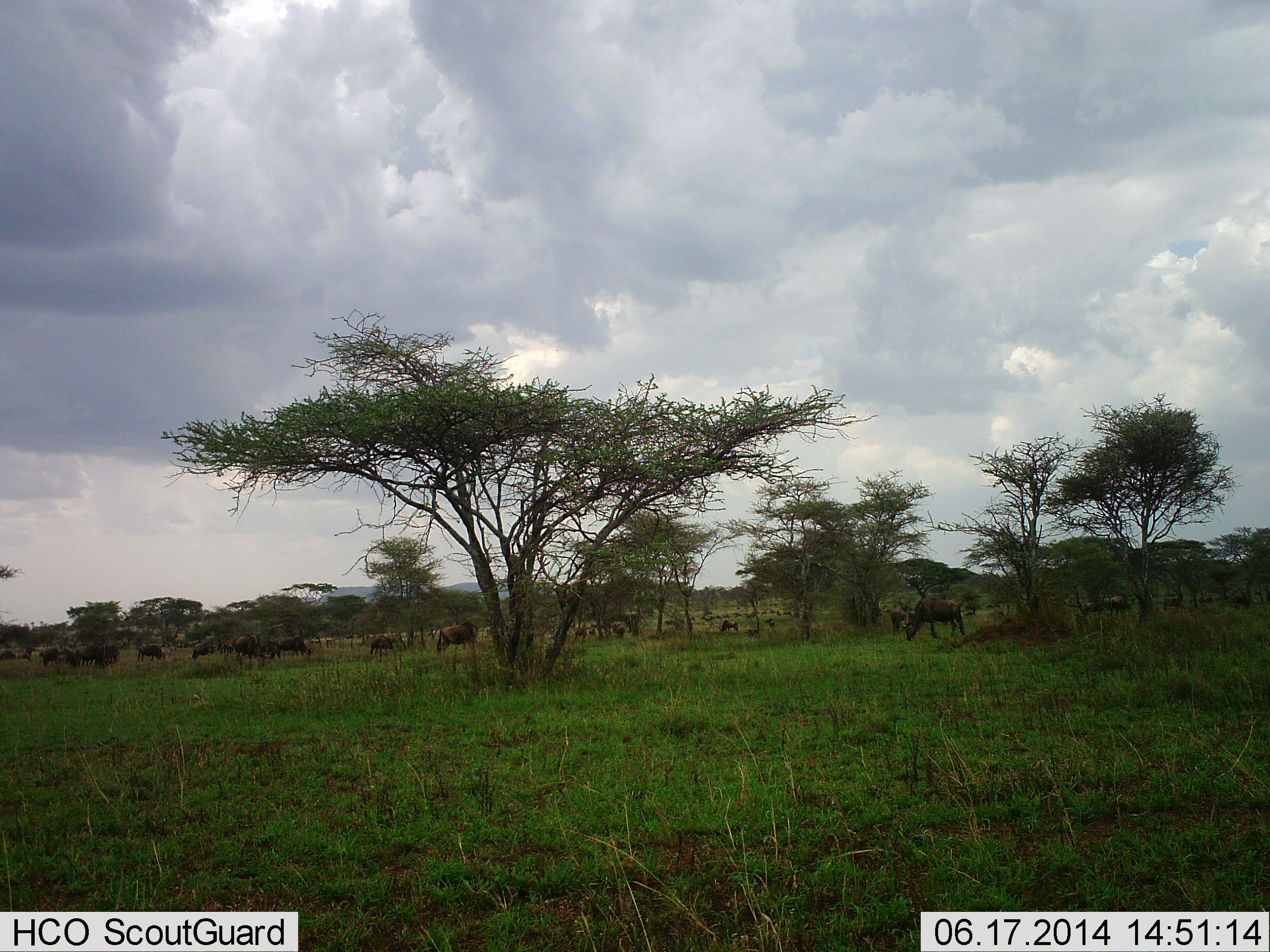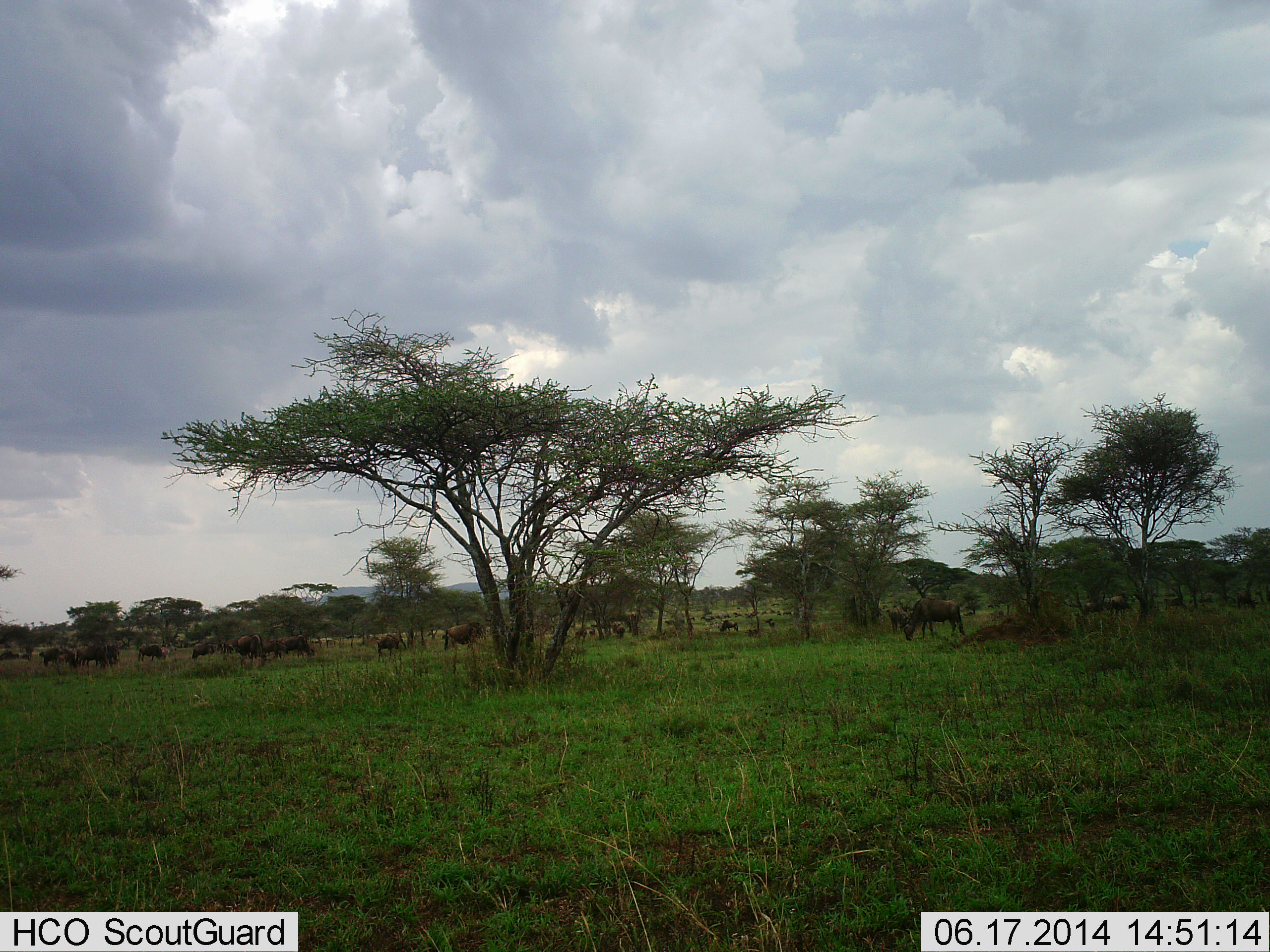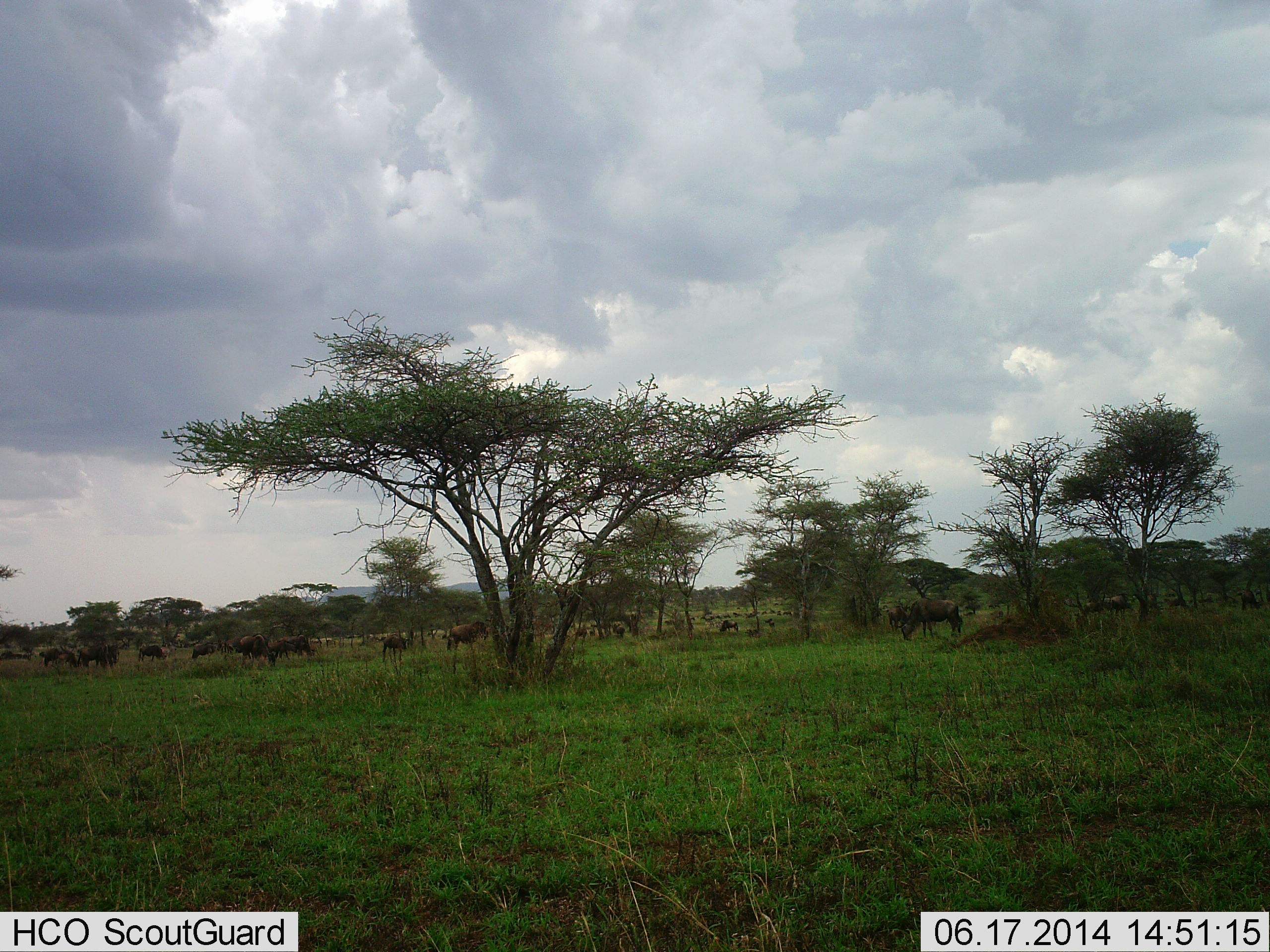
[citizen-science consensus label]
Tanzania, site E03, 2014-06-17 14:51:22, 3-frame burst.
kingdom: Animalia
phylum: Chordata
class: Mammalia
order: Artiodactyla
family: Bovidae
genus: Connochaetes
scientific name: Connochaetes taurinus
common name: blue wildebeest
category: wildebeest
Wildebeest (blue wildebeest) (Connochaetes taurinus), count 11-50. Behavior (volunteer vote fractions): standing 50%, resting 0%, moving 50%, interacting 0%. Young present (vote fraction): 0%. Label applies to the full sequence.